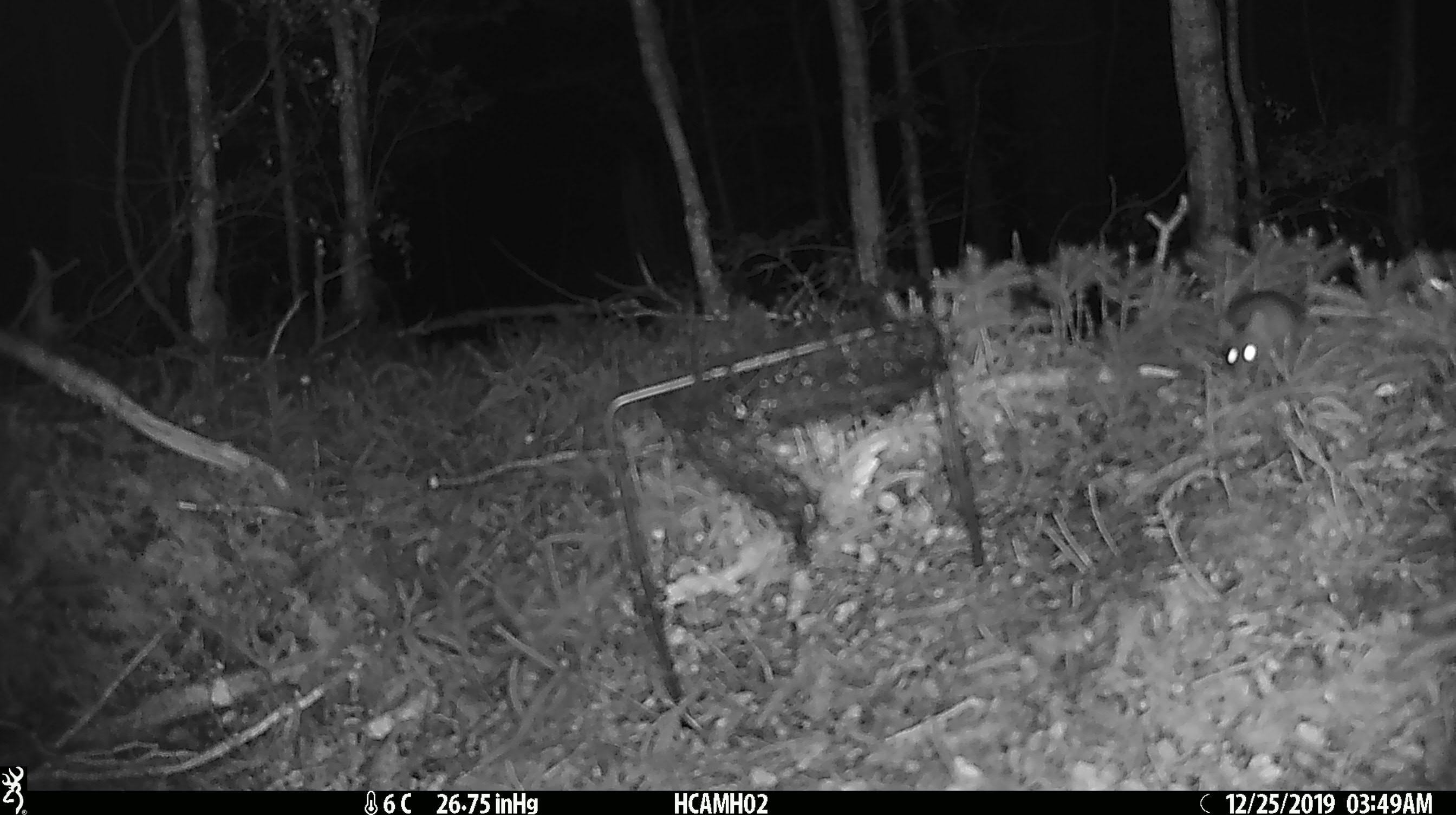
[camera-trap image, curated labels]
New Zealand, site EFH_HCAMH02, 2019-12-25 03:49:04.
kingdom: Animalia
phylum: Chordata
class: Mammalia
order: Rodentia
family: Muridae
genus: Mus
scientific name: Mus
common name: mouse